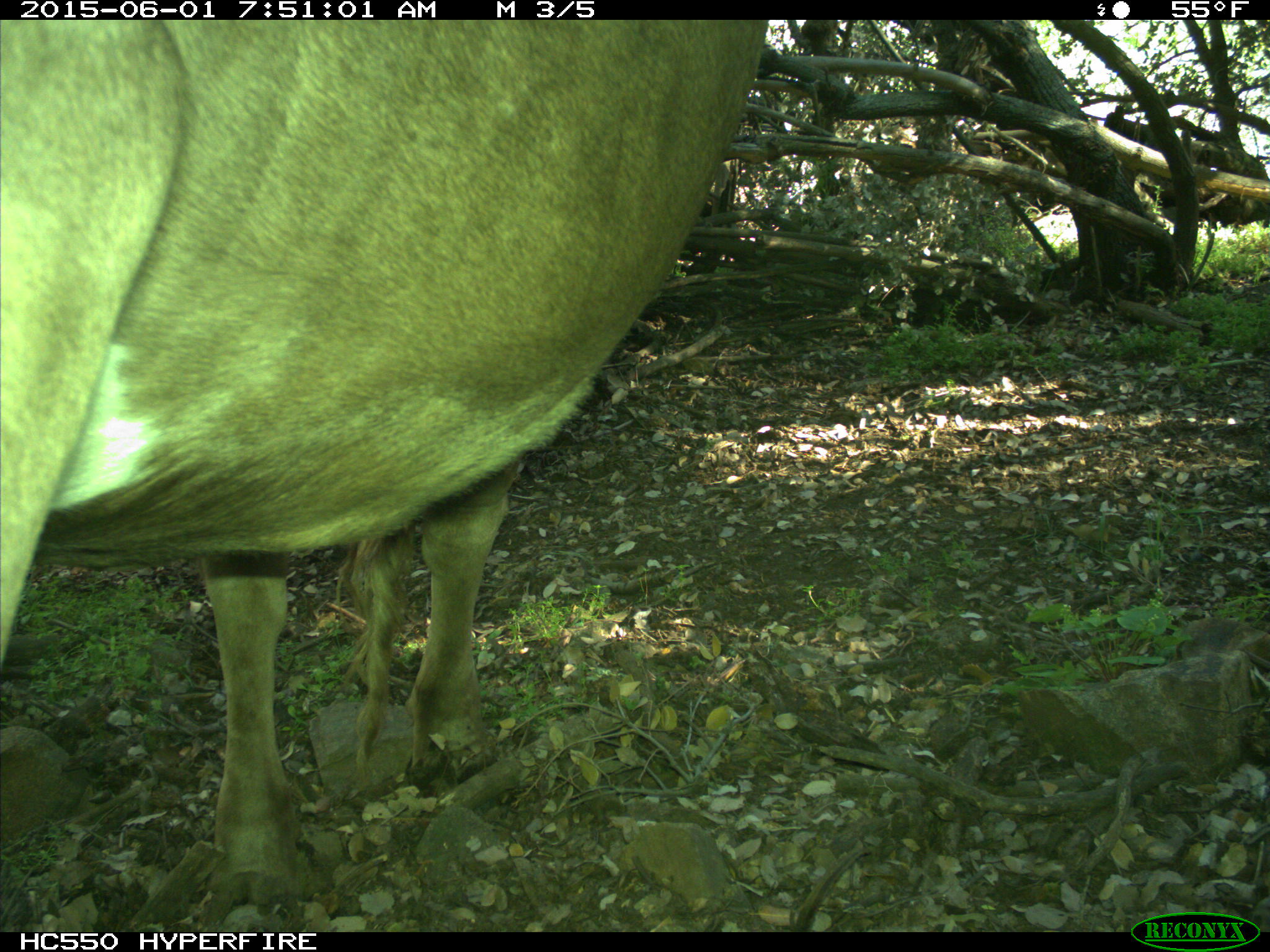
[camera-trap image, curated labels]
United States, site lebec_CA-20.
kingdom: Animalia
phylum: Chordata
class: Mammalia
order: Artiodactyla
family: Bovidae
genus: Bos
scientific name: Bos taurus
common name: domestic cow